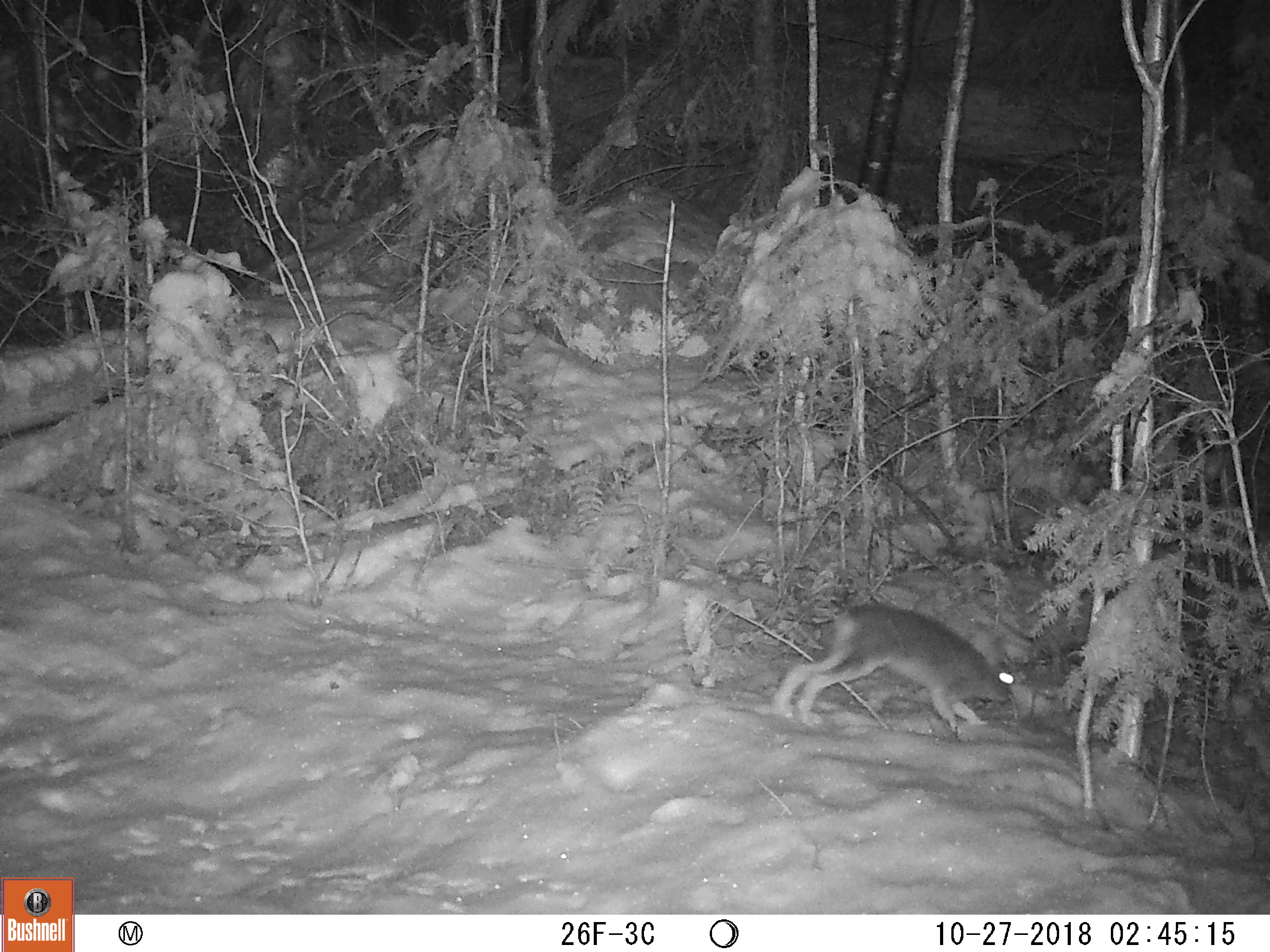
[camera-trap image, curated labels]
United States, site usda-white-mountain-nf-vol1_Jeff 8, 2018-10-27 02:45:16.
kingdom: Animalia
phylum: Chordata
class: Mammalia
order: Lagomorpha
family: Leporidae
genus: Lepus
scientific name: Lepus americanus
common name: snowshoe hare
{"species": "snowshoe hare (Lepus americanus)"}